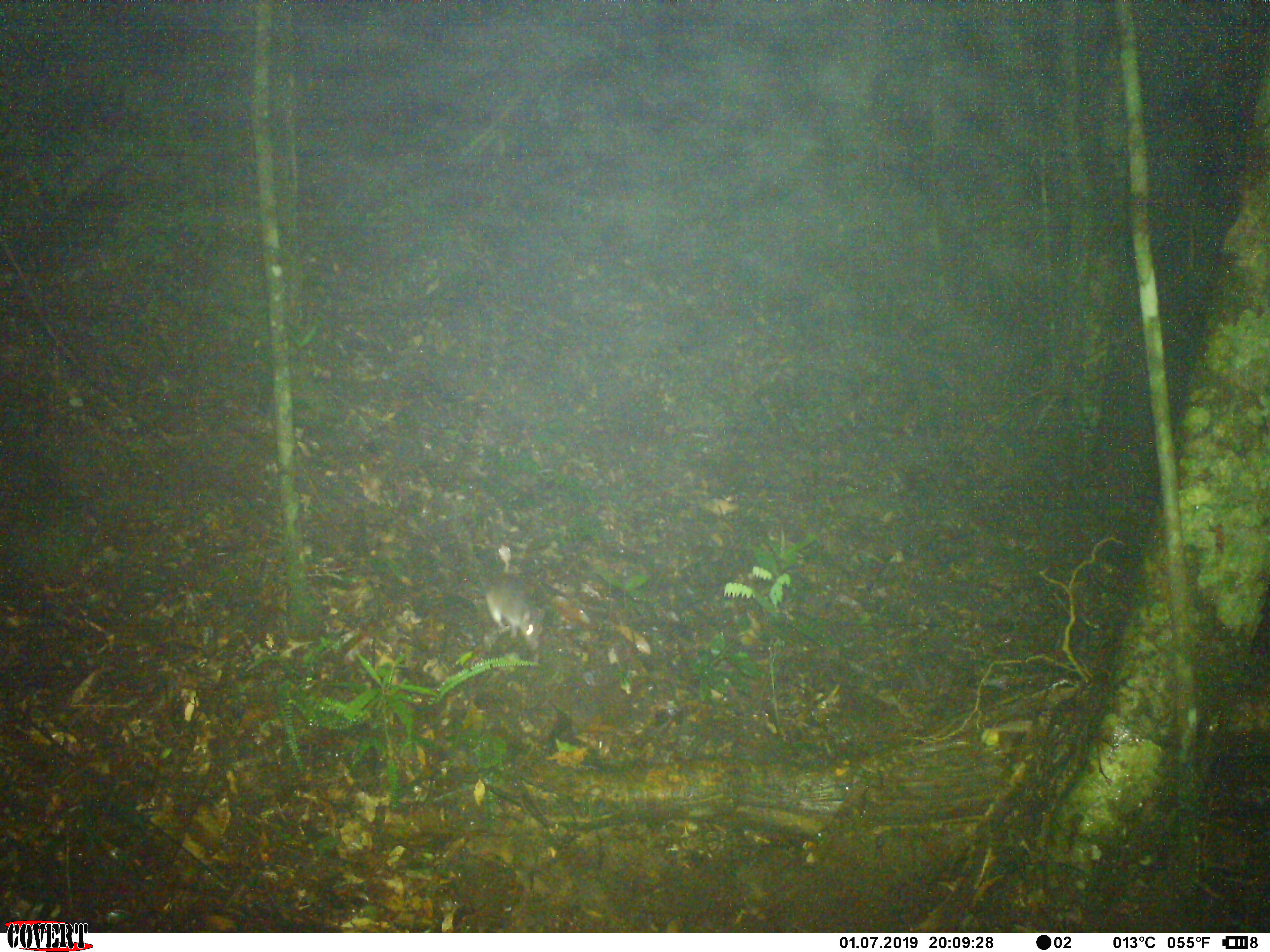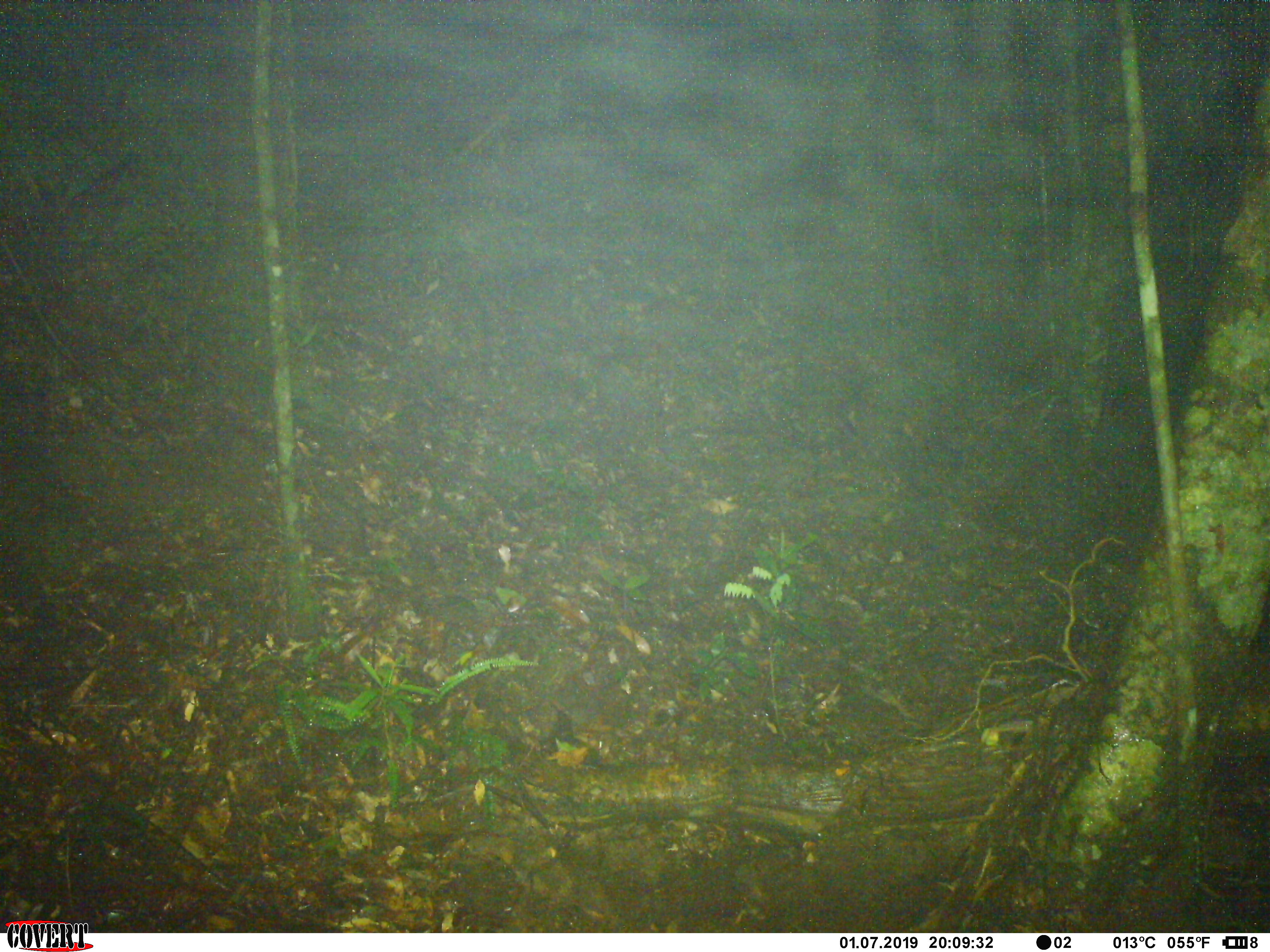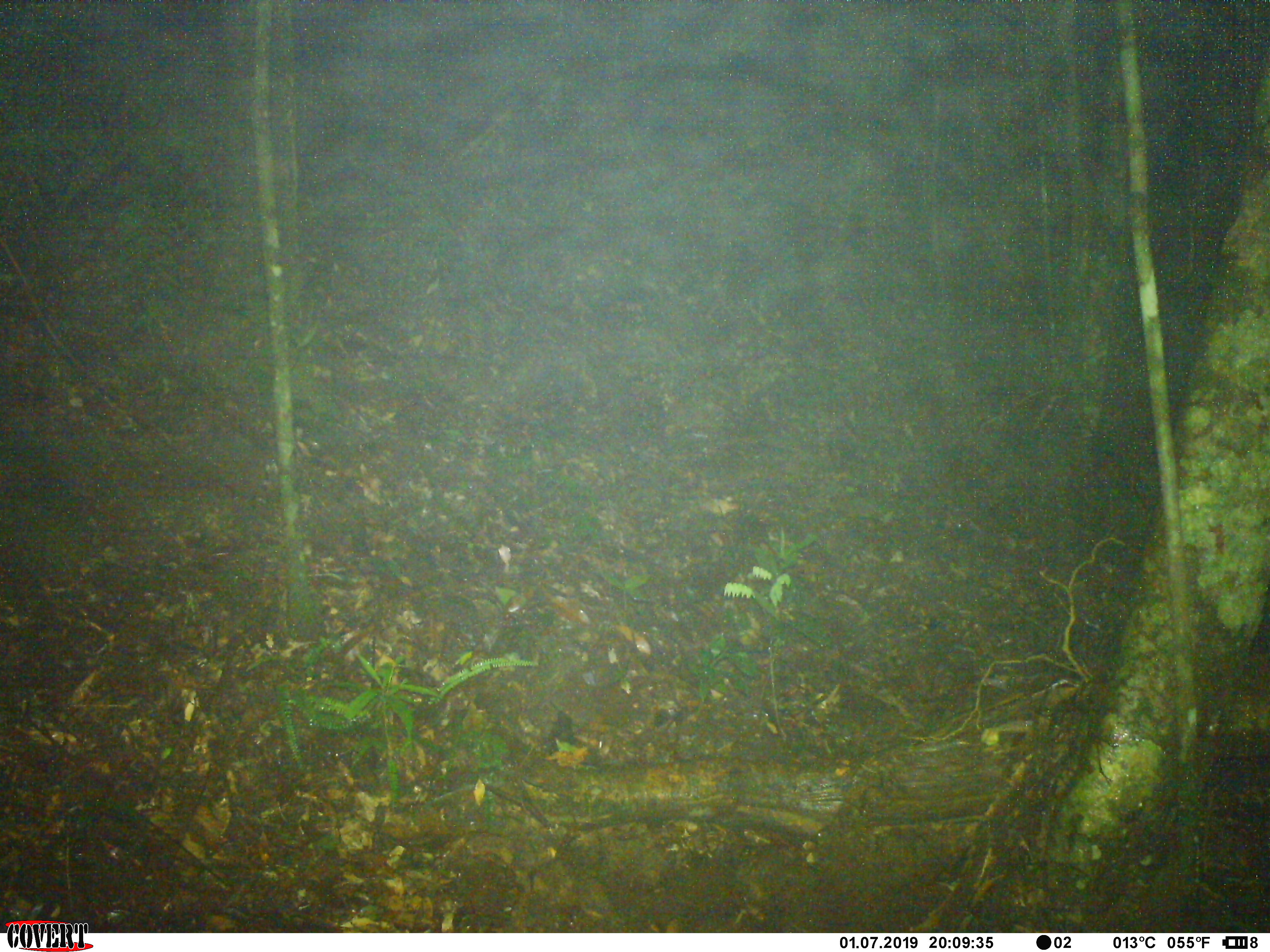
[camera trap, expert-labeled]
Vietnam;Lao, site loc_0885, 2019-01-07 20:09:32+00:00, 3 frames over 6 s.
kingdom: Animalia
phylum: Chordata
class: Mammalia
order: Rodentia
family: Muridae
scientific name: Muridae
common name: old-world mice and rats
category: unidentified murid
Unidentified murid (old-world mice and rats) (Muridae). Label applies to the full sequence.